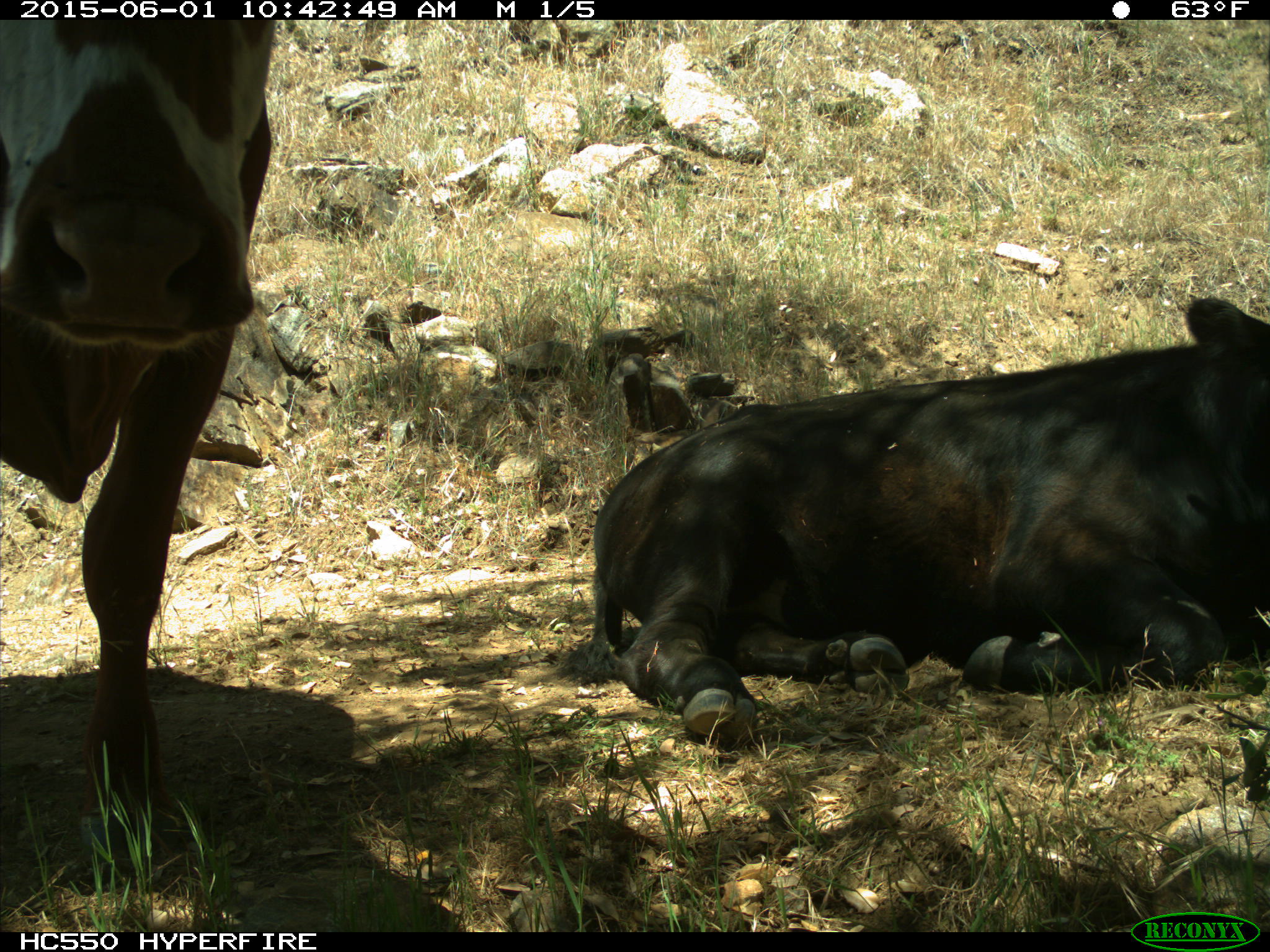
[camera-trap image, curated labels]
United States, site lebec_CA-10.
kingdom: Animalia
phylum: Chordata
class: Mammalia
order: Artiodactyla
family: Bovidae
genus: Bos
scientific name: Bos taurus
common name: domestic cow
Bos taurus (domestic cow).